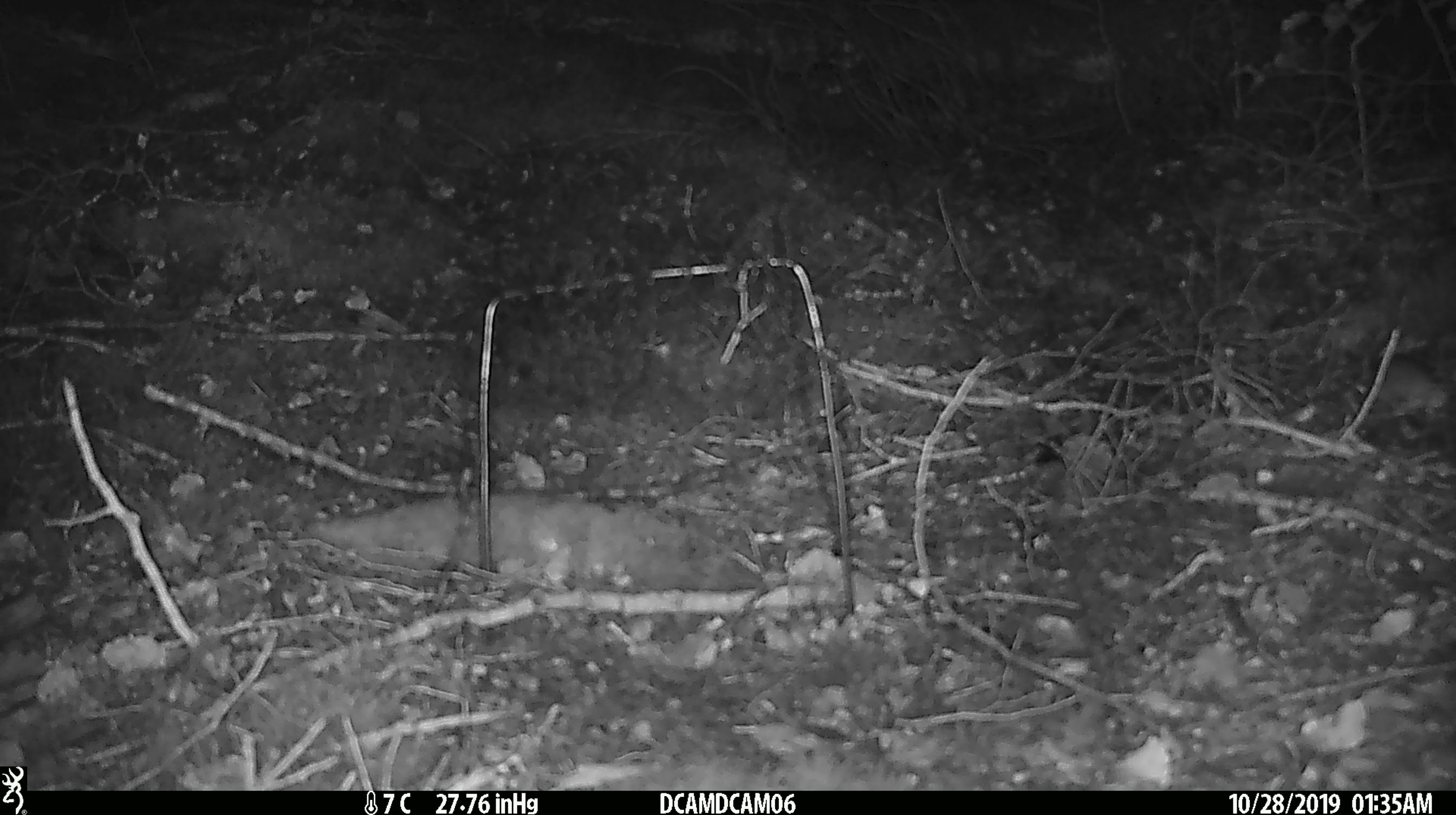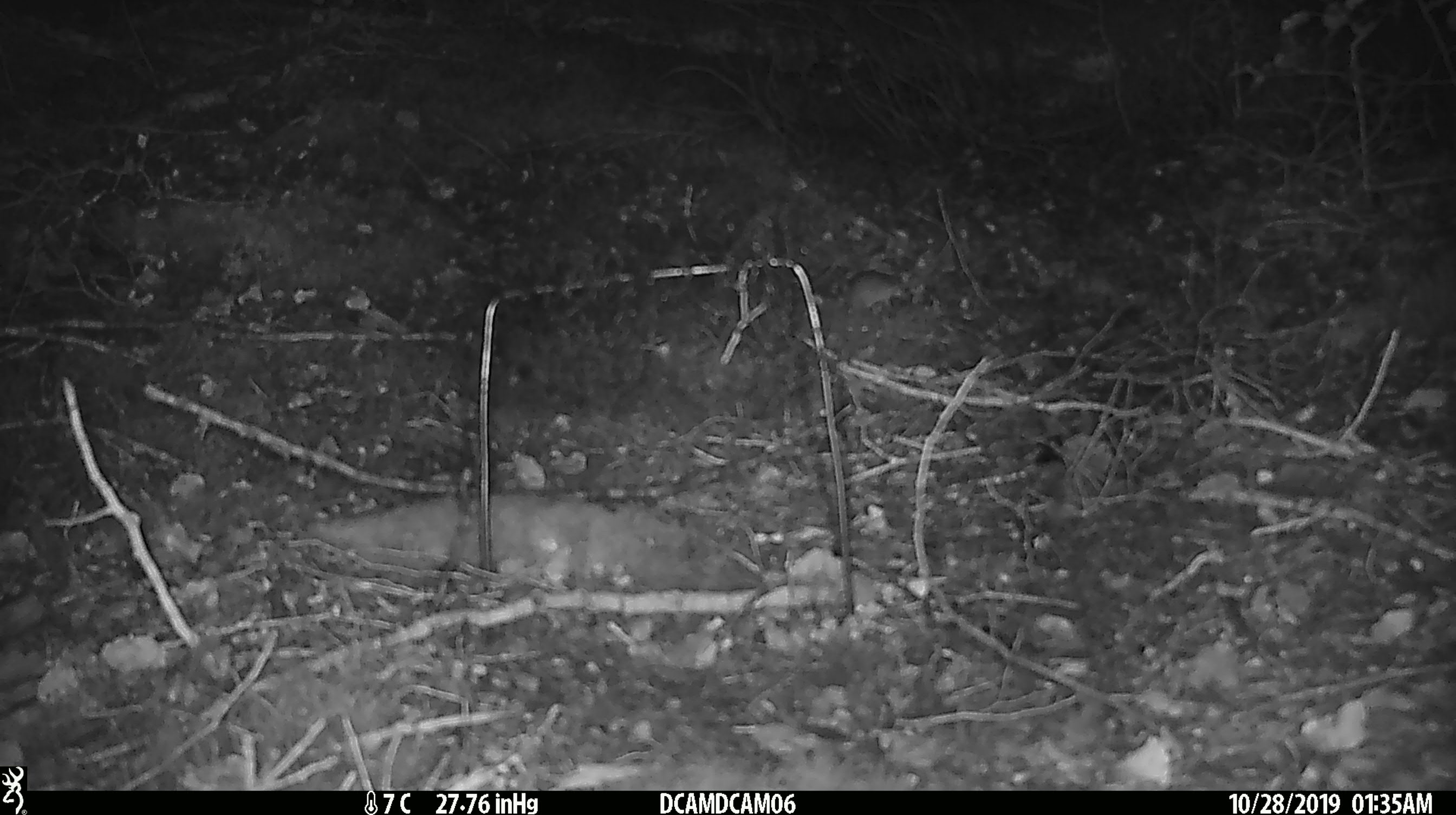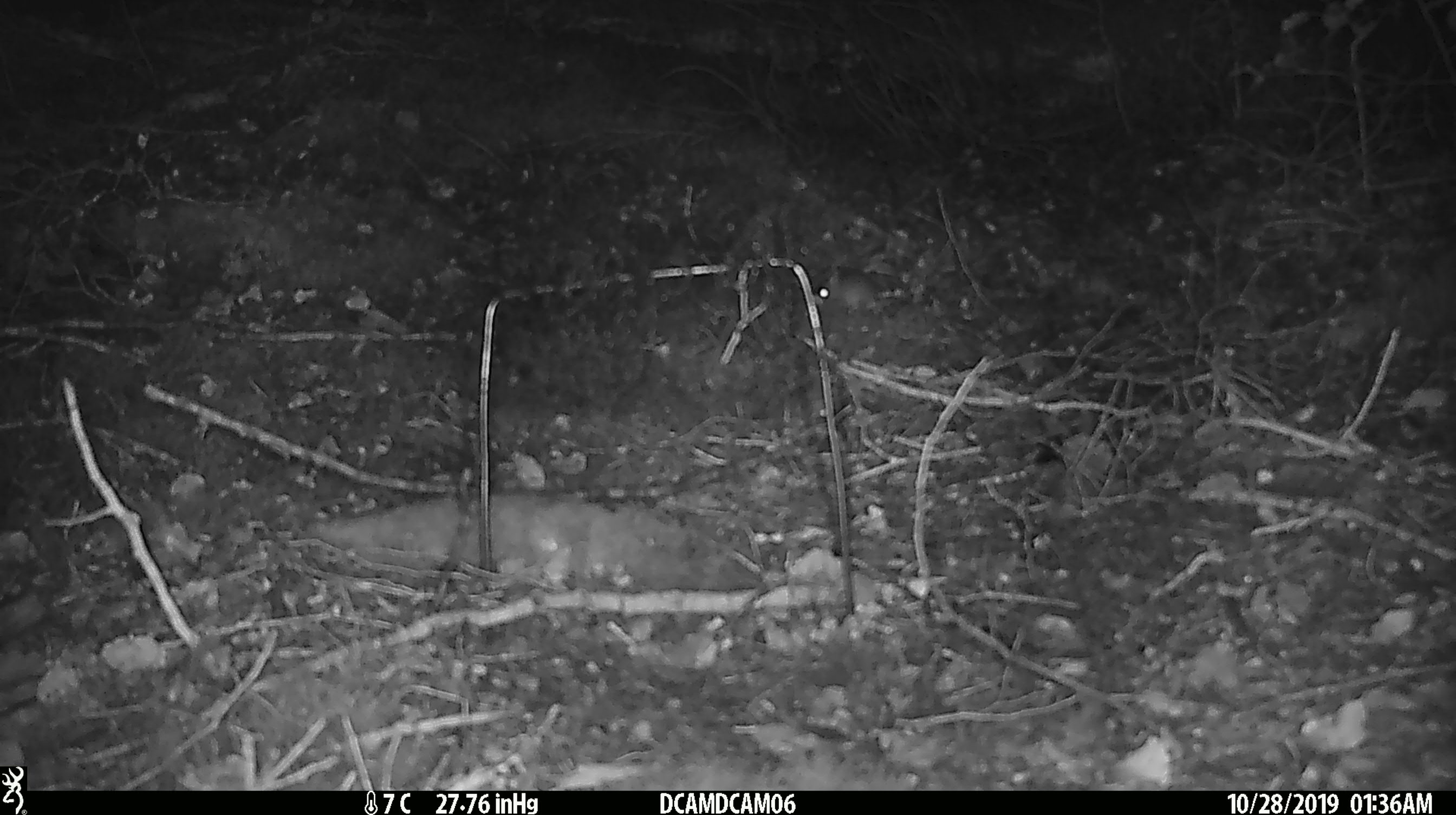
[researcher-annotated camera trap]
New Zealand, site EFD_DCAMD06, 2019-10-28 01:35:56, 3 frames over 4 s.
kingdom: Animalia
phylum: Chordata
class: Mammalia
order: Rodentia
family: Muridae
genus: Mus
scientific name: Mus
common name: mouse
Mouse (Mus).